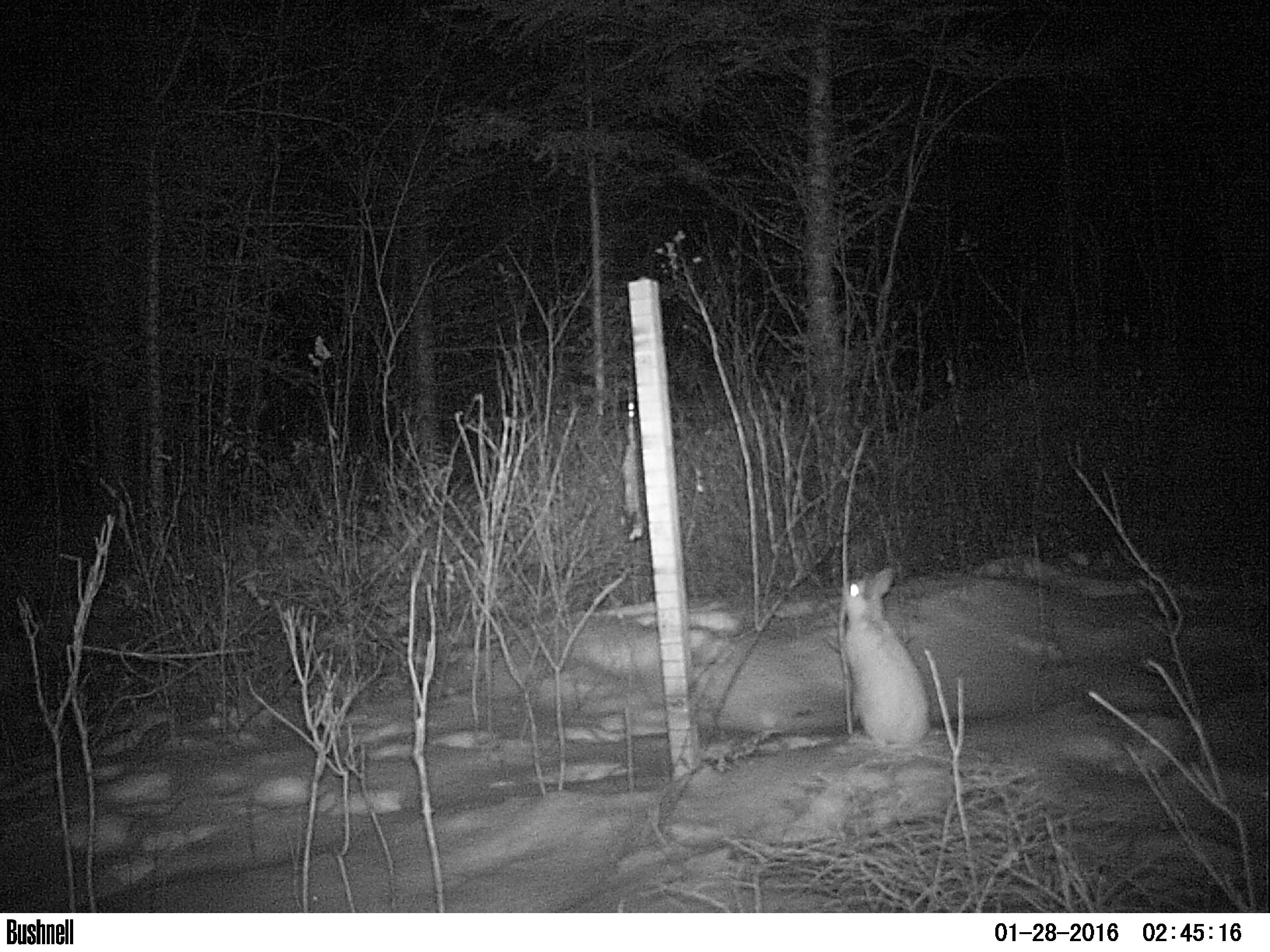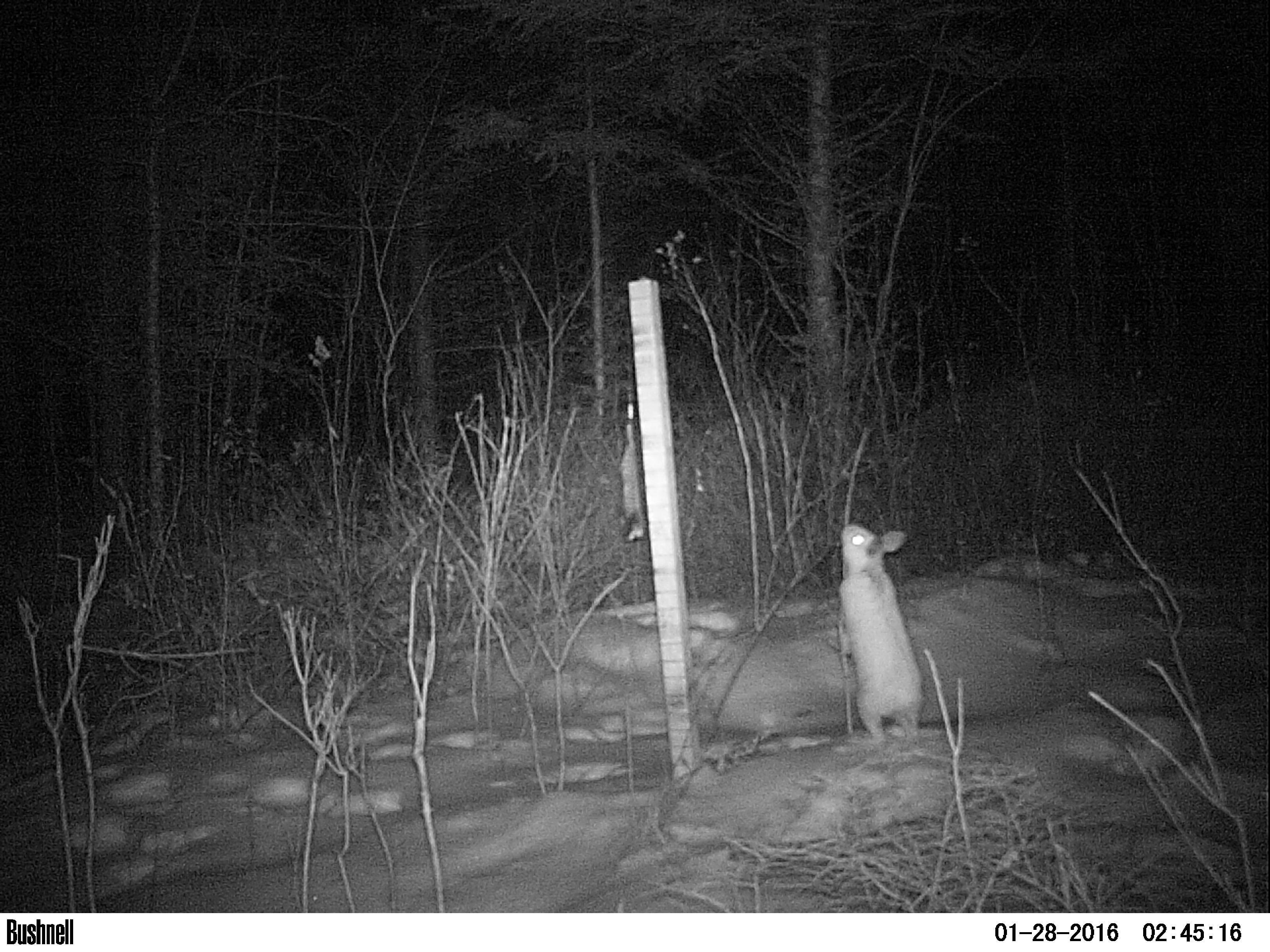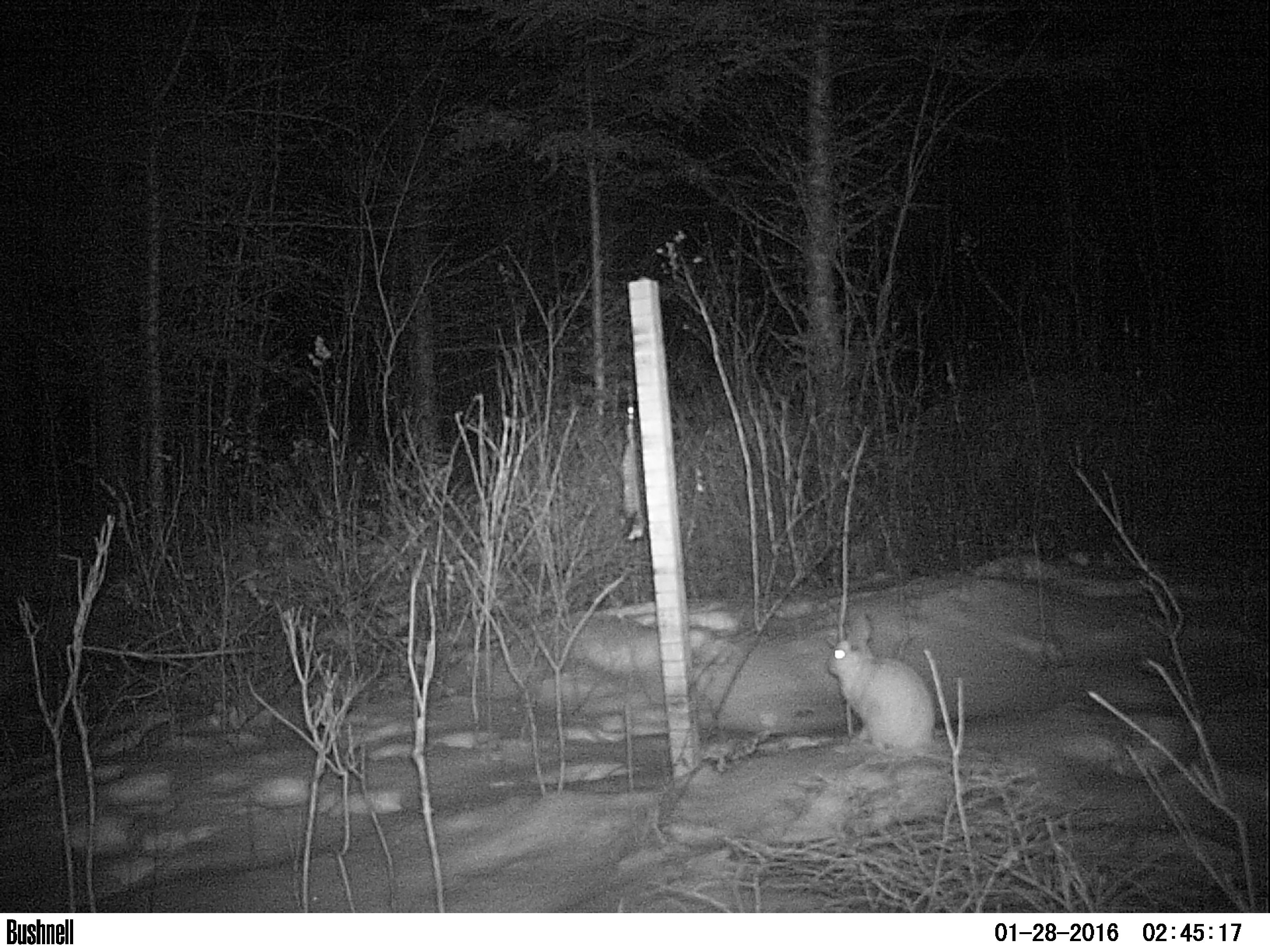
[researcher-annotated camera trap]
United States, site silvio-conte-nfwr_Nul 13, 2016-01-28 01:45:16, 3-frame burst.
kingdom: Animalia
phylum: Chordata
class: Mammalia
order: Lagomorpha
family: Leporidae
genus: Lepus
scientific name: Lepus americanus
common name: snowshoe hare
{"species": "snowshoe hare (Lepus americanus)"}